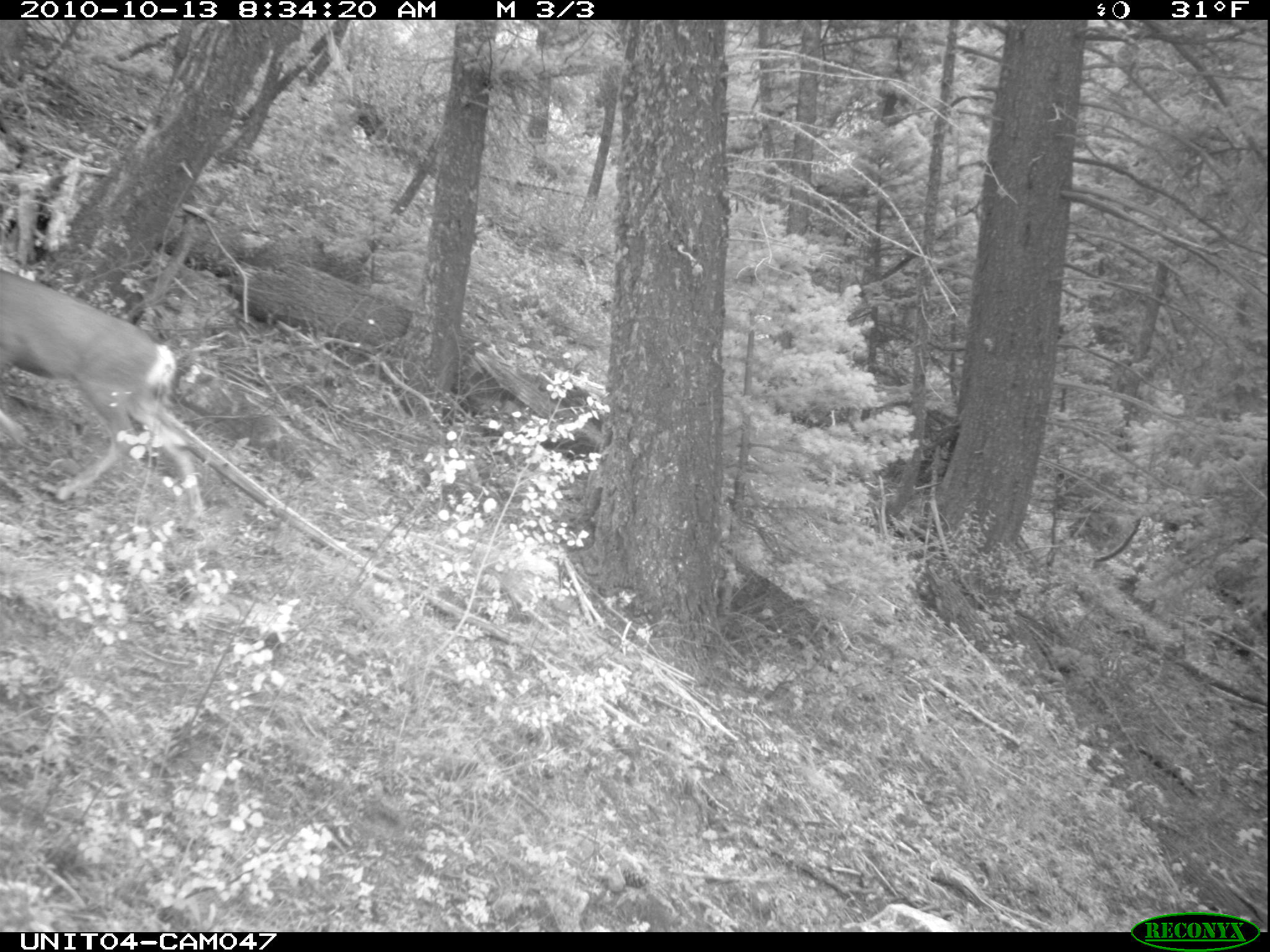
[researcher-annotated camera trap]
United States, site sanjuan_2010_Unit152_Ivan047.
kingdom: Animalia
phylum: Chordata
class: Mammalia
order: Artiodactyla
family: Cervidae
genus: Odocoileus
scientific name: Odocoileus hemionus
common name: mule deer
Odocoileus hemionus (mule deer).